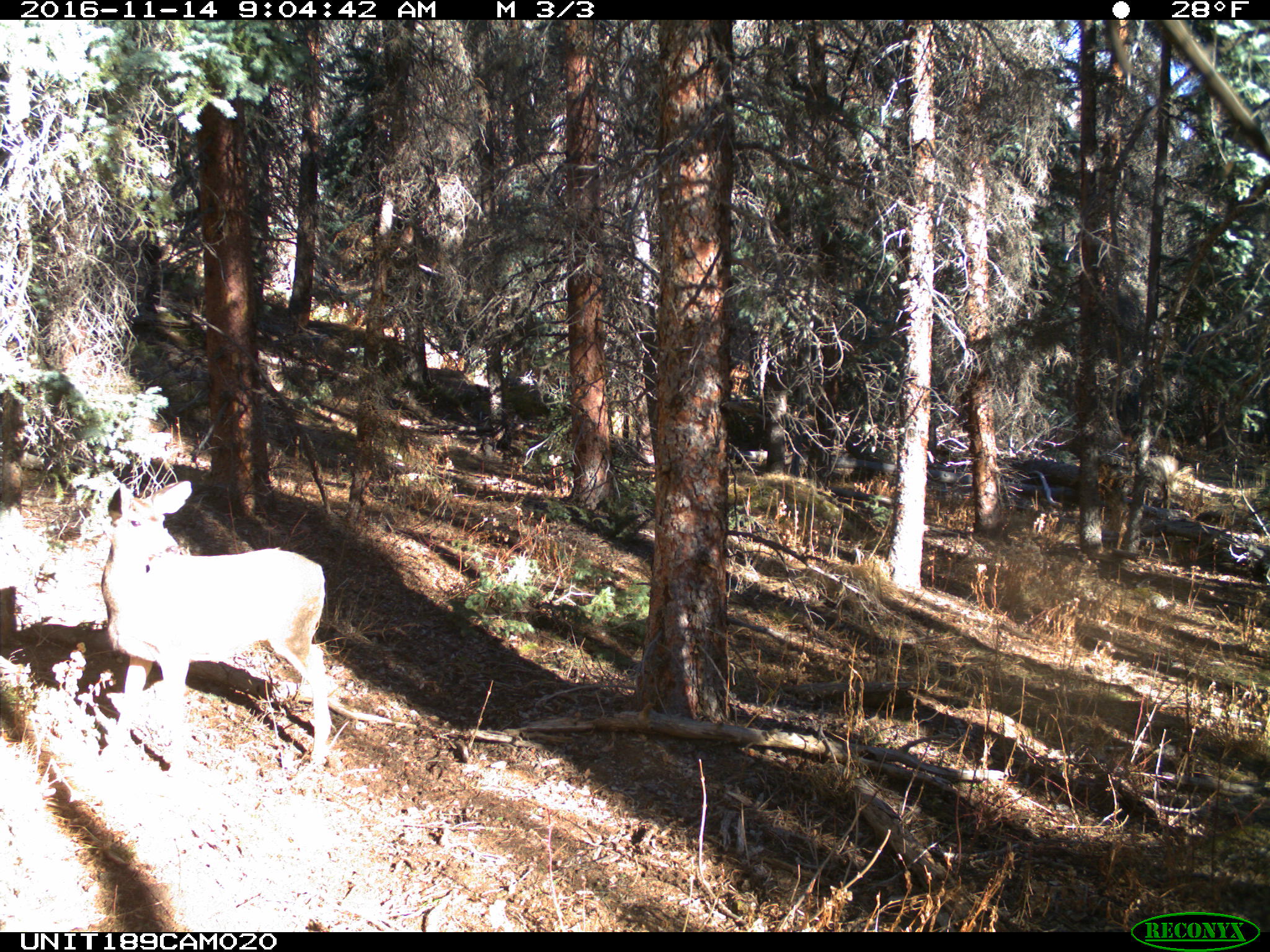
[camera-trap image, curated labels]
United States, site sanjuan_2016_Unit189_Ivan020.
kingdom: Animalia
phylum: Chordata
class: Mammalia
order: Artiodactyla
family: Cervidae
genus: Odocoileus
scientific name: Odocoileus hemionus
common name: mule deer